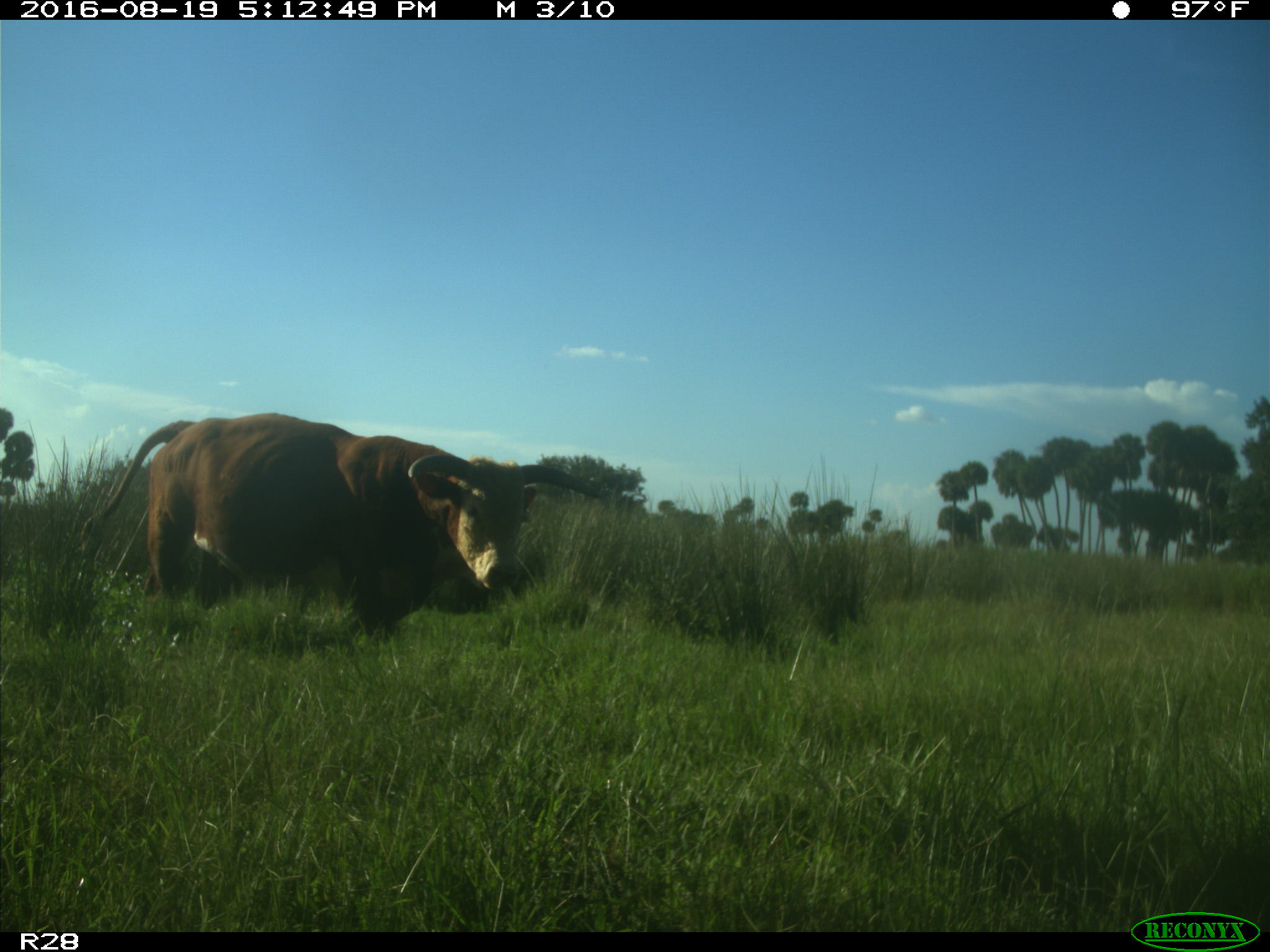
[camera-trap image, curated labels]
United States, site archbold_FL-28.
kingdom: Animalia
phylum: Chordata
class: Mammalia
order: Artiodactyla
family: Bovidae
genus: Bos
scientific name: Bos taurus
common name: domestic cow